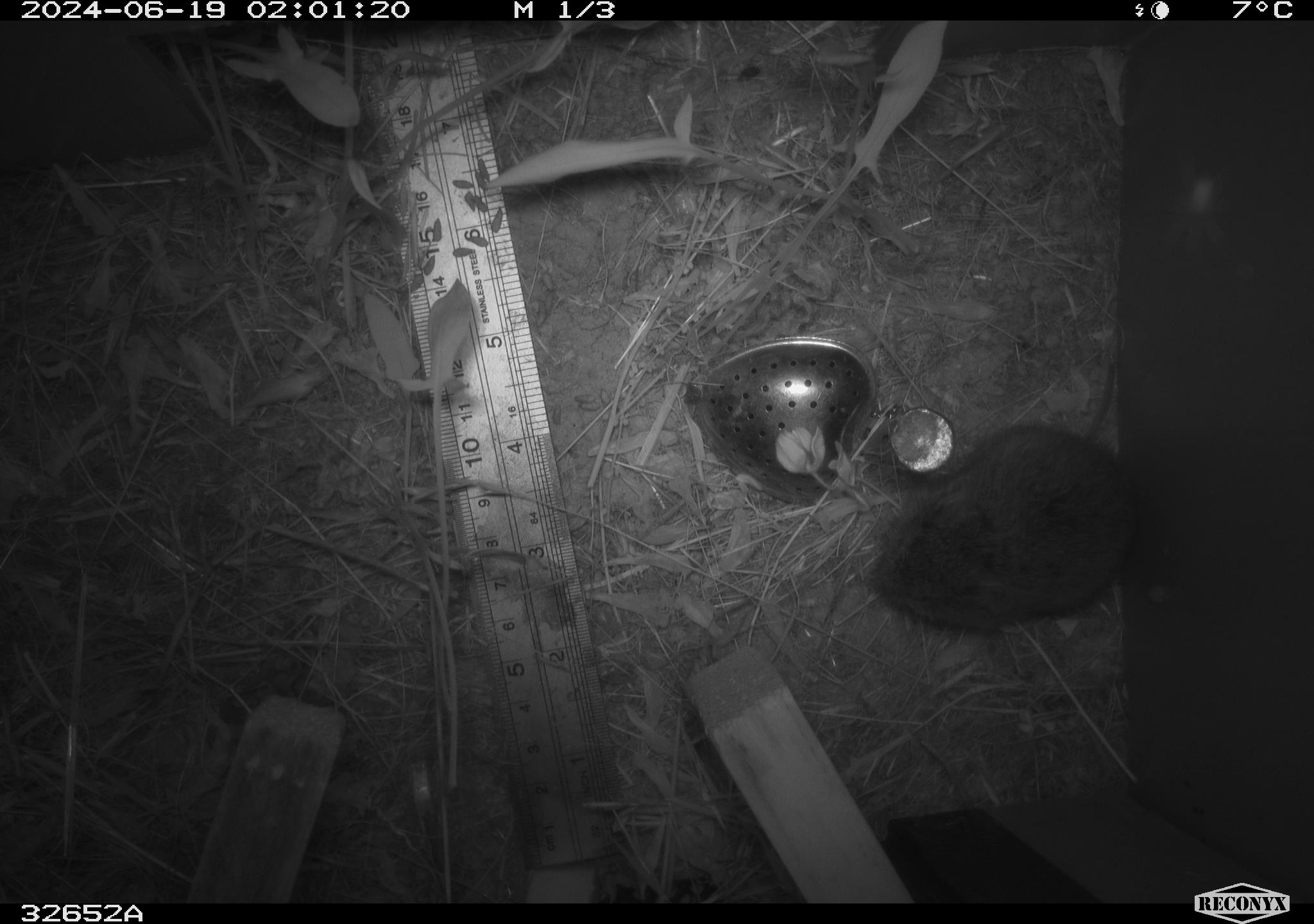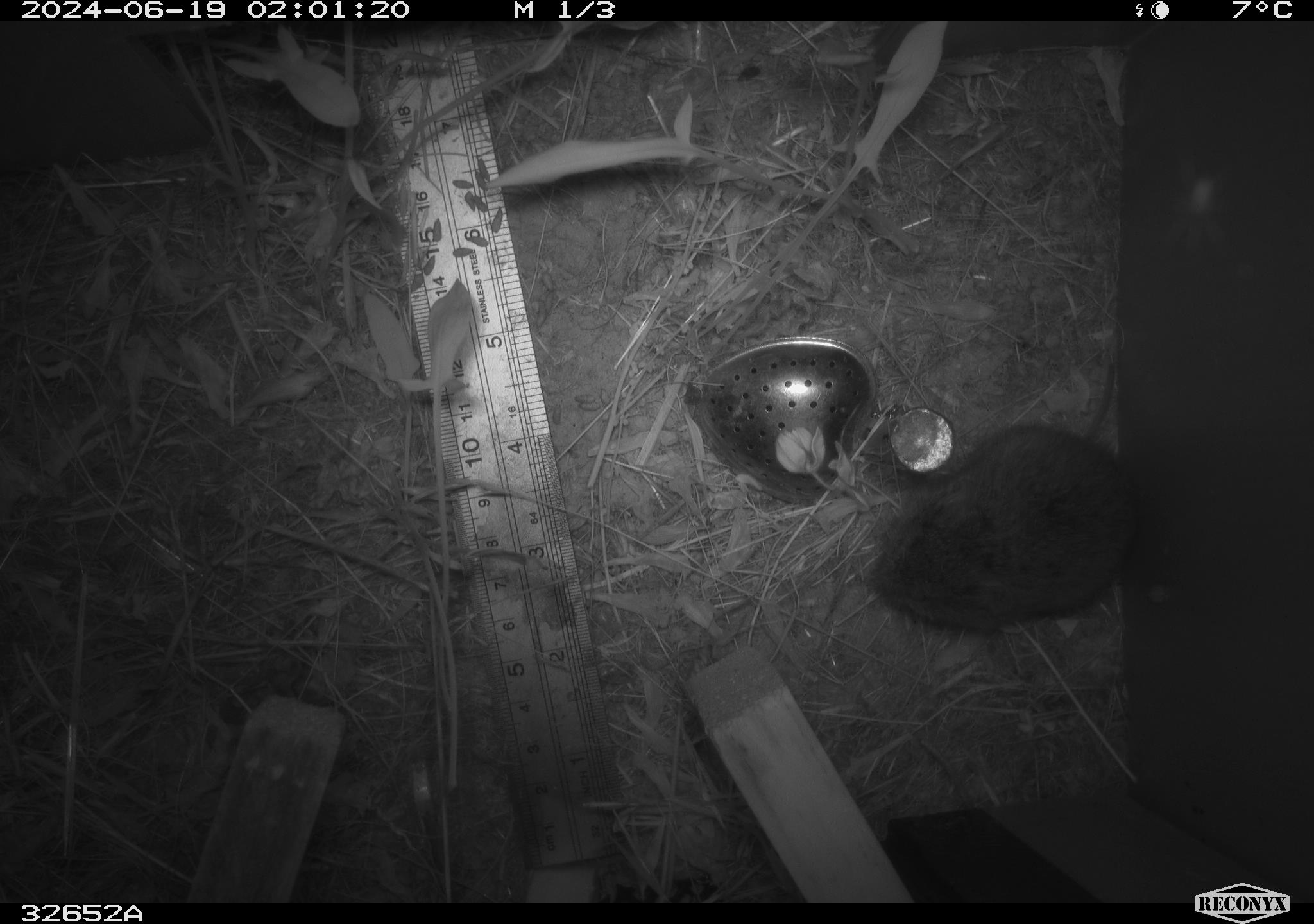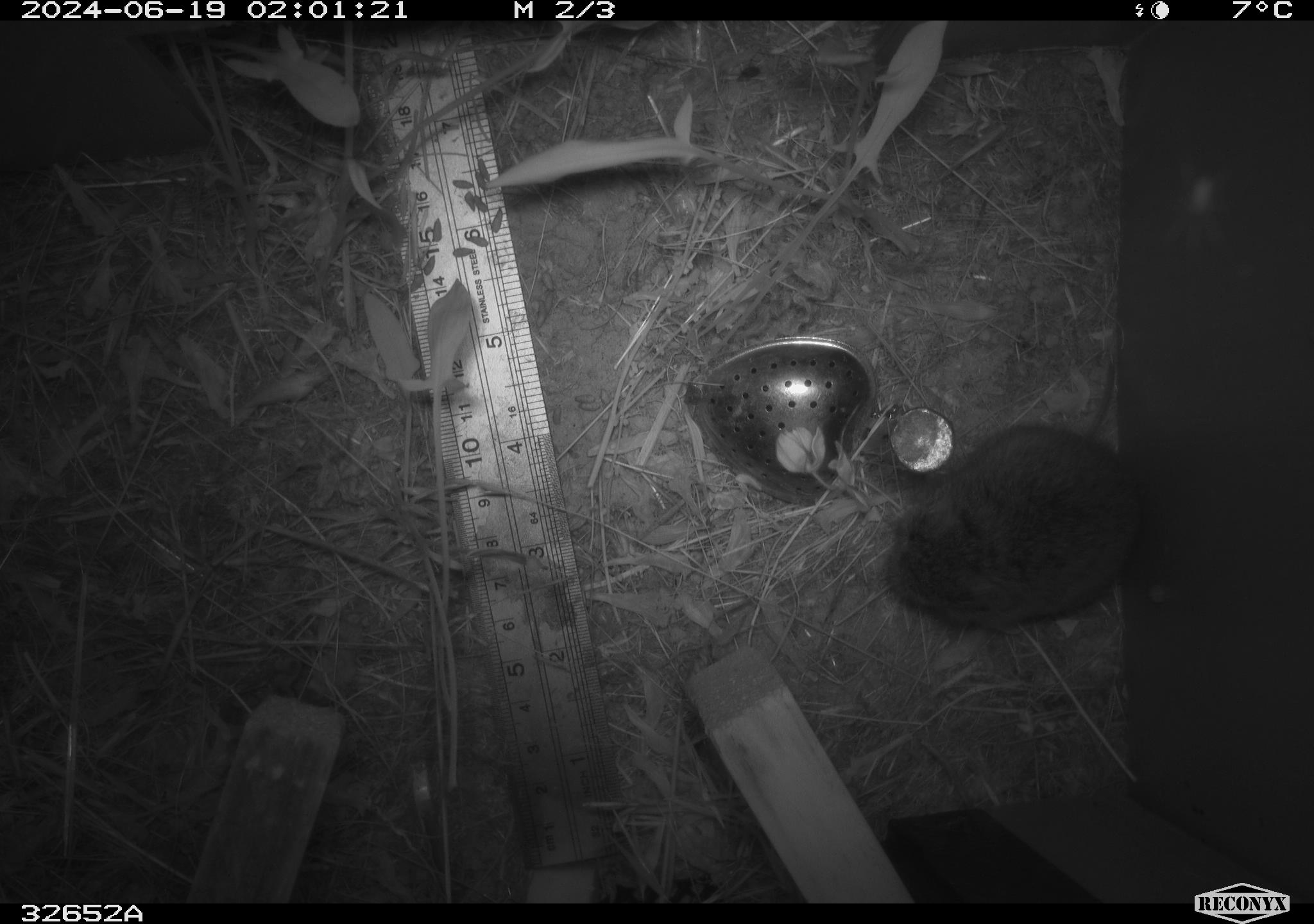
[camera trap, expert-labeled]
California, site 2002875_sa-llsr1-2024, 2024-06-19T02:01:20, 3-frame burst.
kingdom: Animalia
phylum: Chordata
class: Mammalia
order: Rodentia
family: Cricetidae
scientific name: Arvicolinae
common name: voles, lemmings, and muskrats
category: arvicolinae subfamily